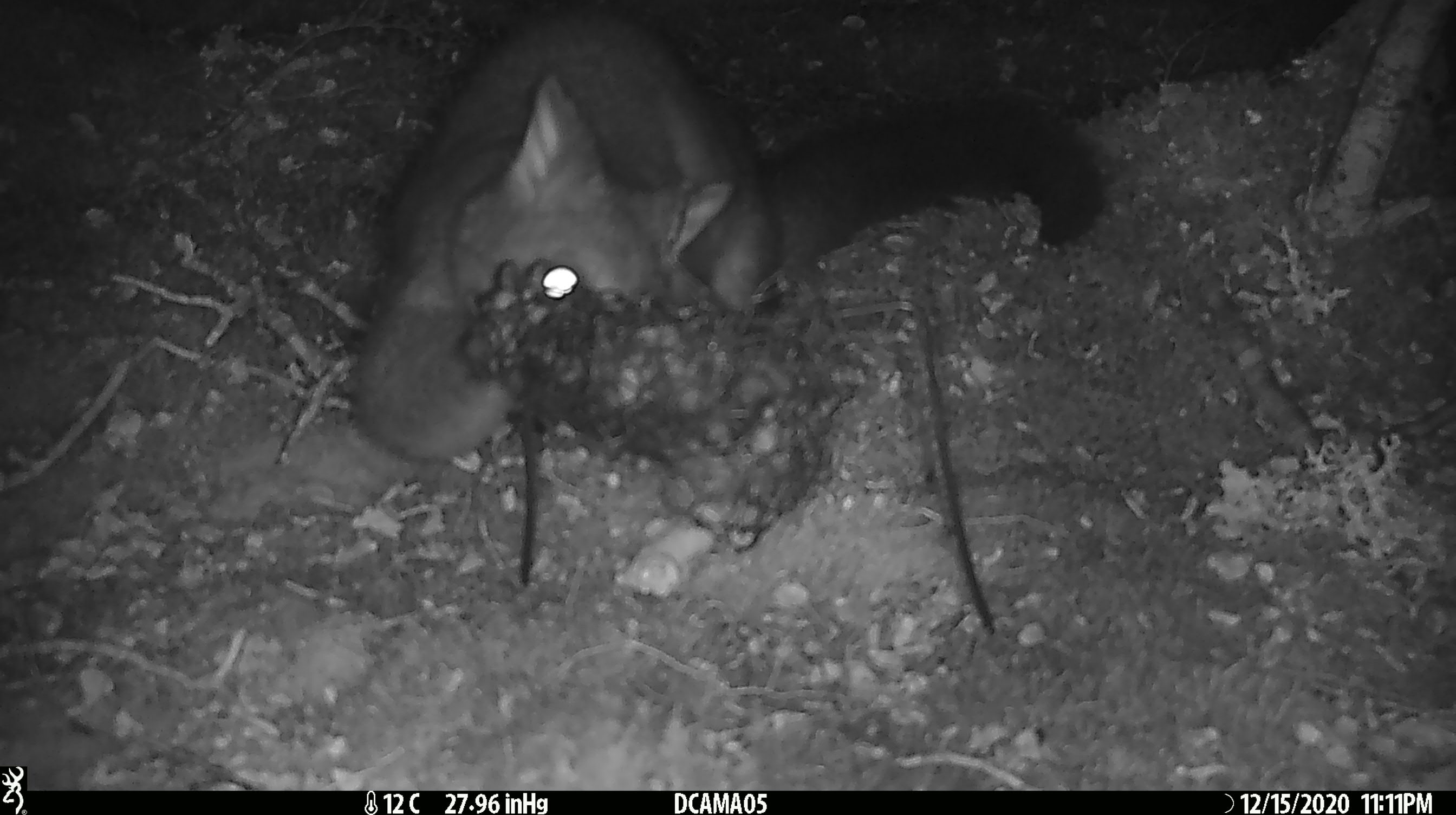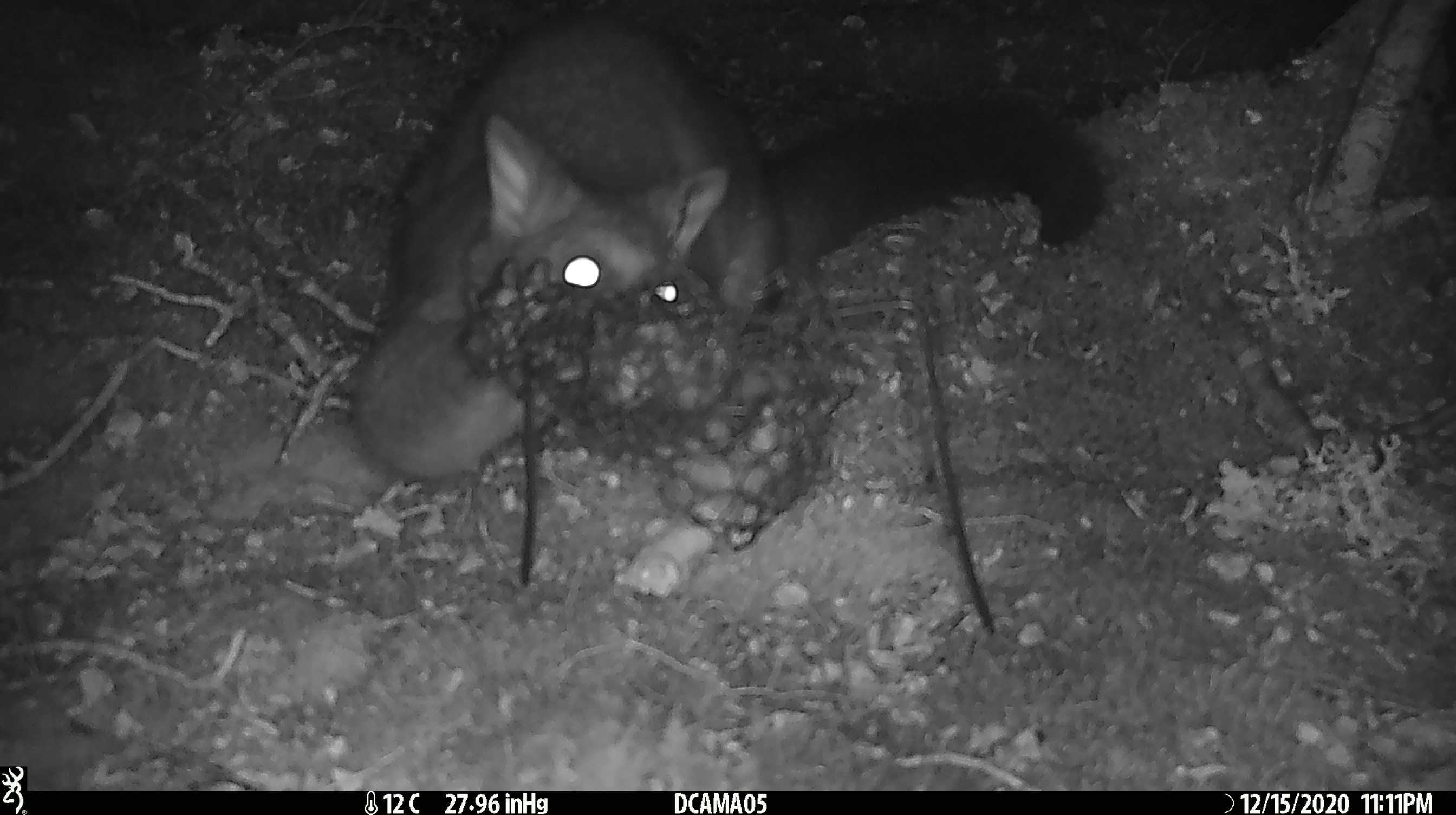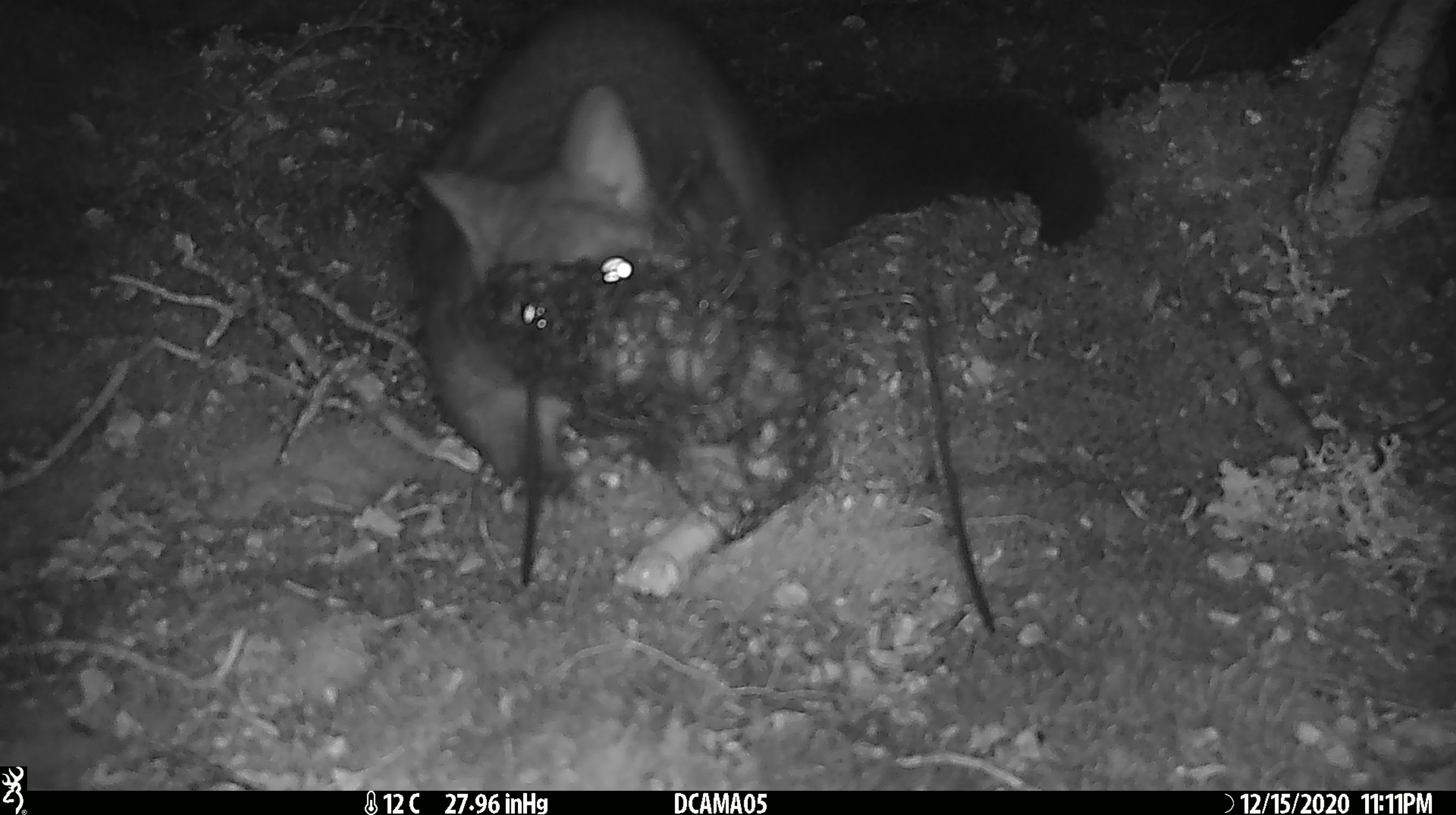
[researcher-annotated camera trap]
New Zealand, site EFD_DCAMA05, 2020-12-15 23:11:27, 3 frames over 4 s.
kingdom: Animalia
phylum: Chordata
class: Mammalia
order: Diprotodontia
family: Phalangeridae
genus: Trichosurus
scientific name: Trichosurus vulpecula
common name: common brushtail possum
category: possum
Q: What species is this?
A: Possum (common brushtail possum) (Trichosurus vulpecula).